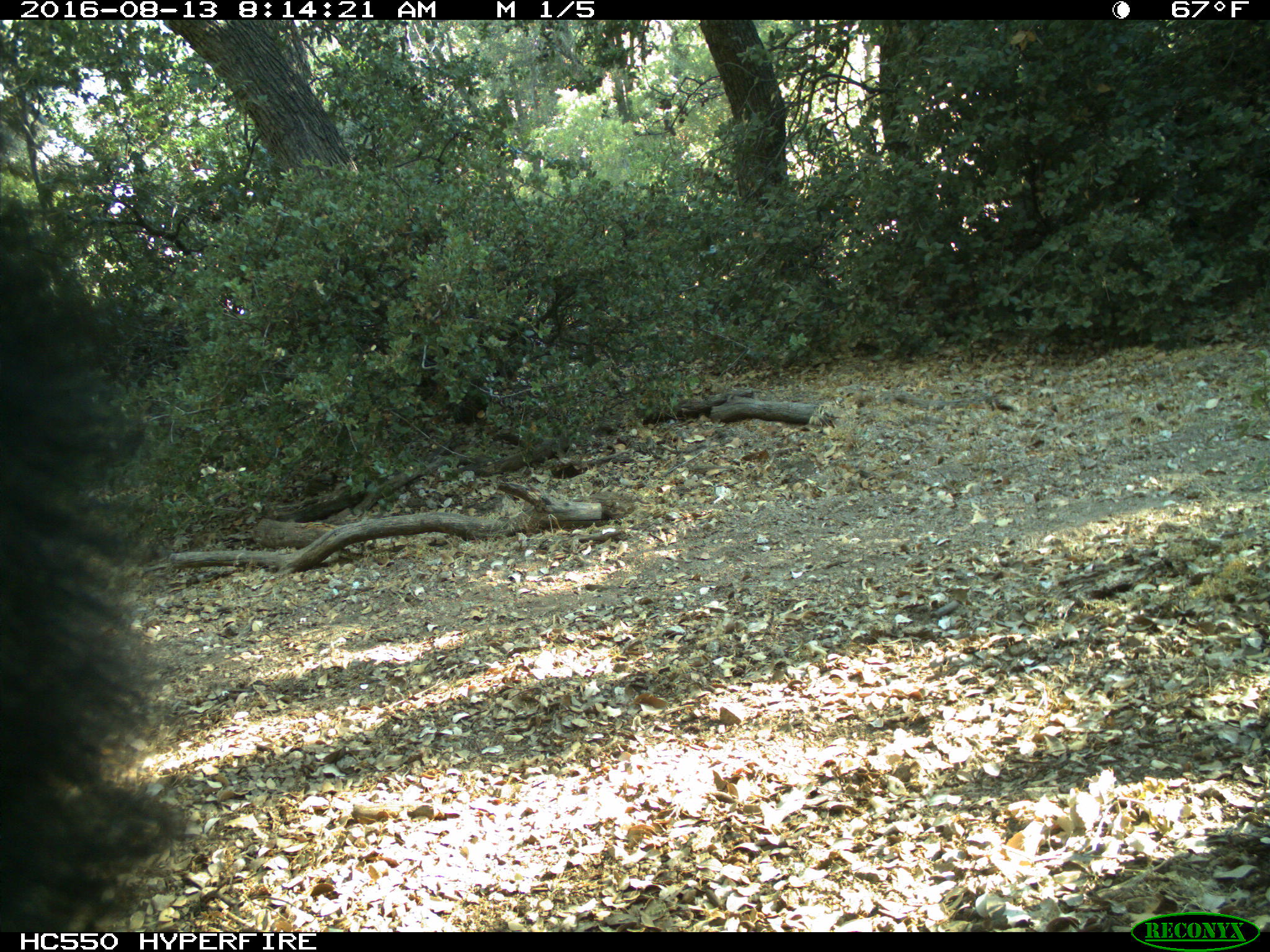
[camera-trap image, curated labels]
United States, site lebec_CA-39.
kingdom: Animalia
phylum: Chordata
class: Mammalia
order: Carnivora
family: Ursidae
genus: Ursus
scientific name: Ursus americanus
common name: american black bear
Ursus americanus (american black bear).